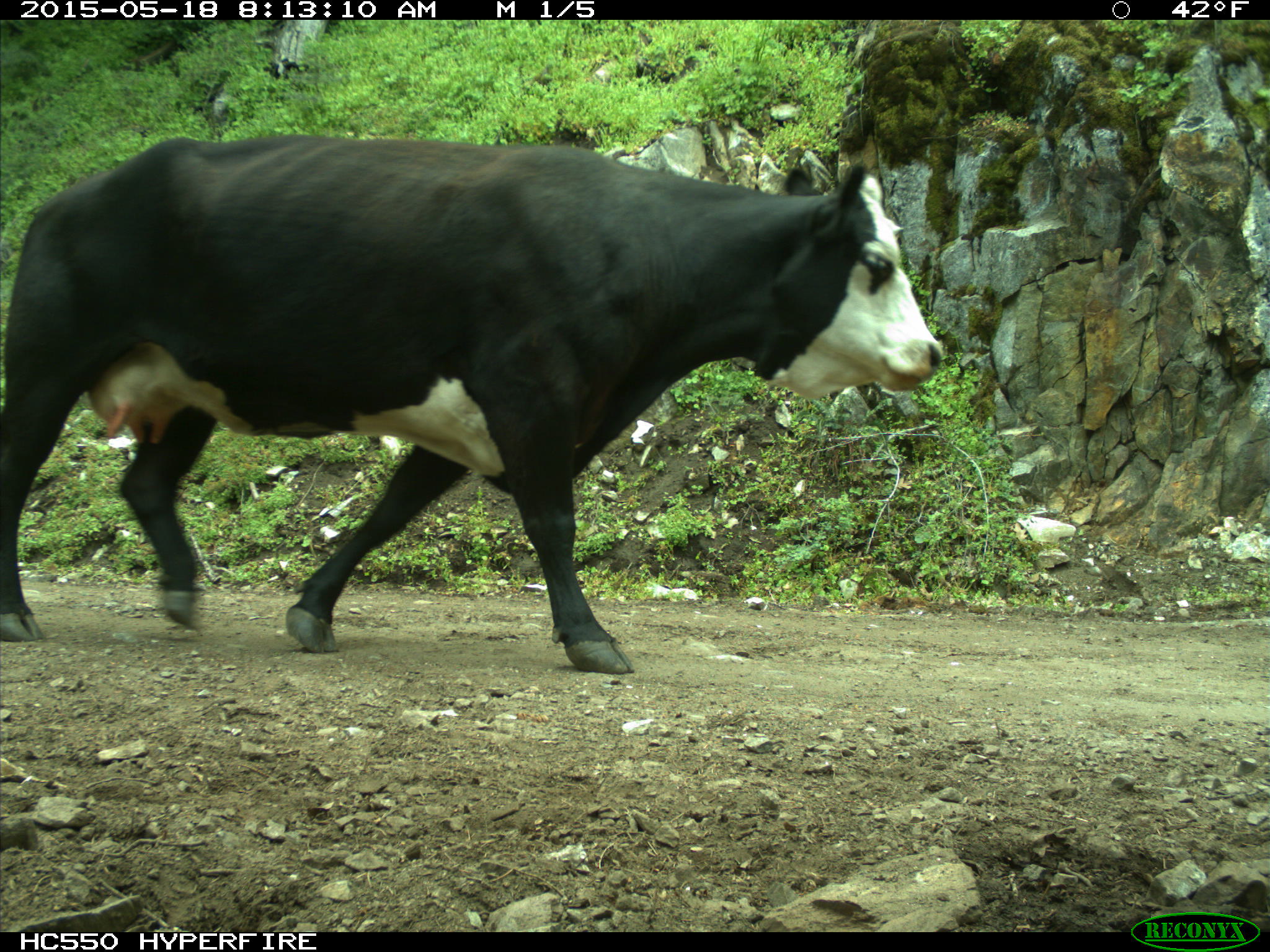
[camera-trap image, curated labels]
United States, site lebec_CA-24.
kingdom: Animalia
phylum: Chordata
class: Mammalia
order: Artiodactyla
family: Bovidae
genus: Bos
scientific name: Bos taurus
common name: domestic cow